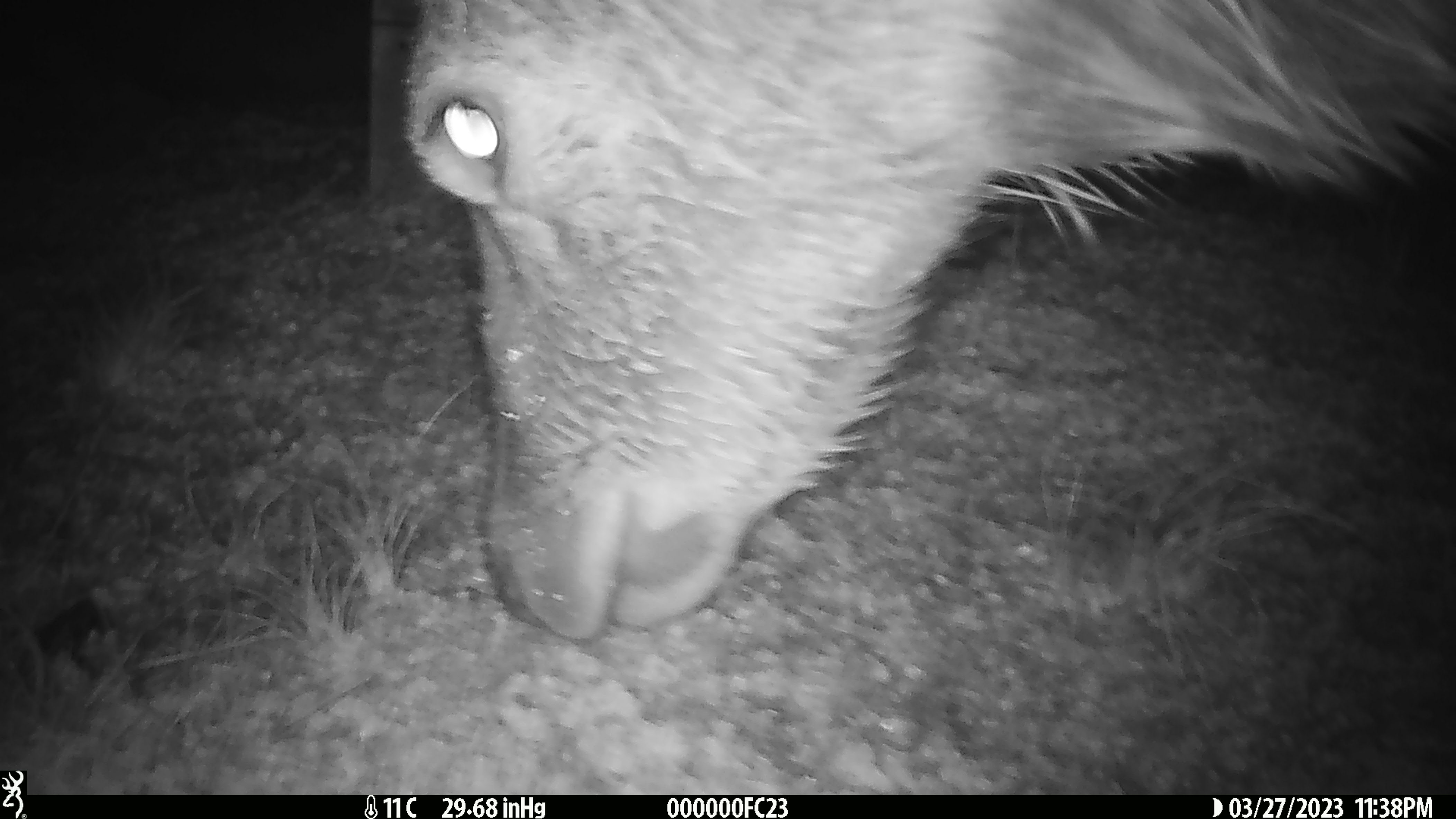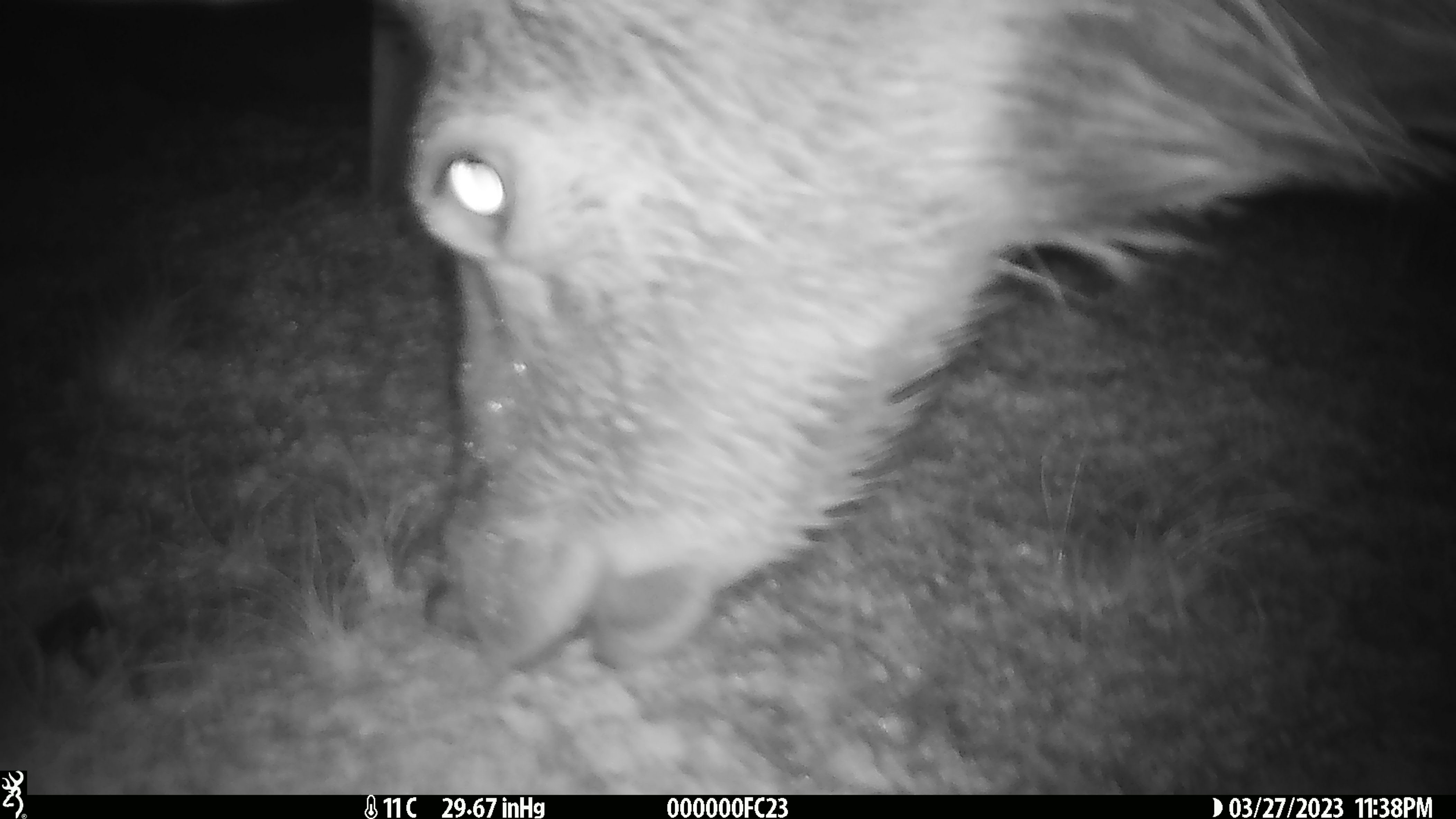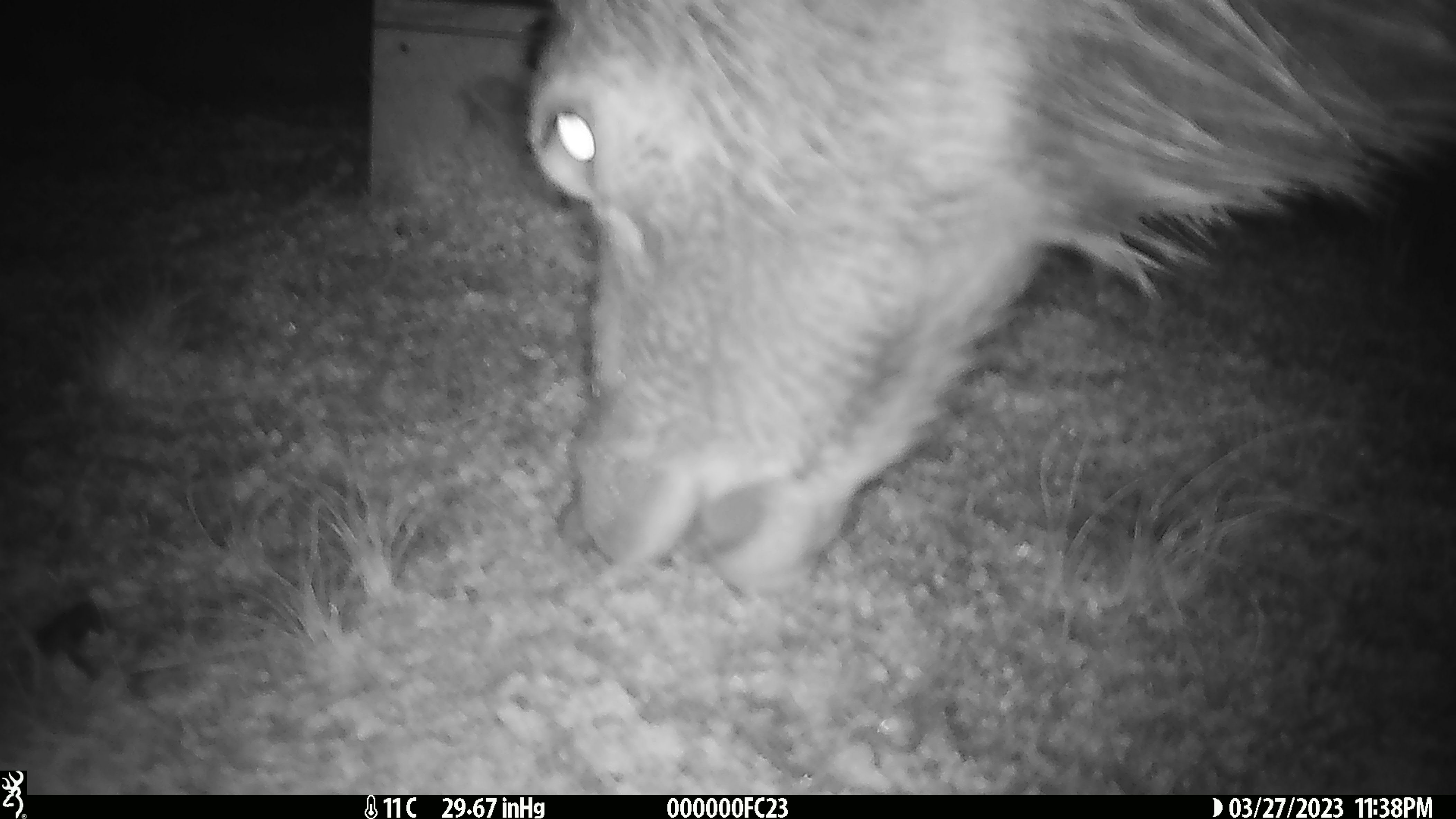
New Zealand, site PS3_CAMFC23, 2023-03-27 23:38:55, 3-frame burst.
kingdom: Animalia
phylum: Chordata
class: Mammalia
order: Artiodactyla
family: Cervidae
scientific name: Cervidae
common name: deer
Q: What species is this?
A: Deer (Cervidae).